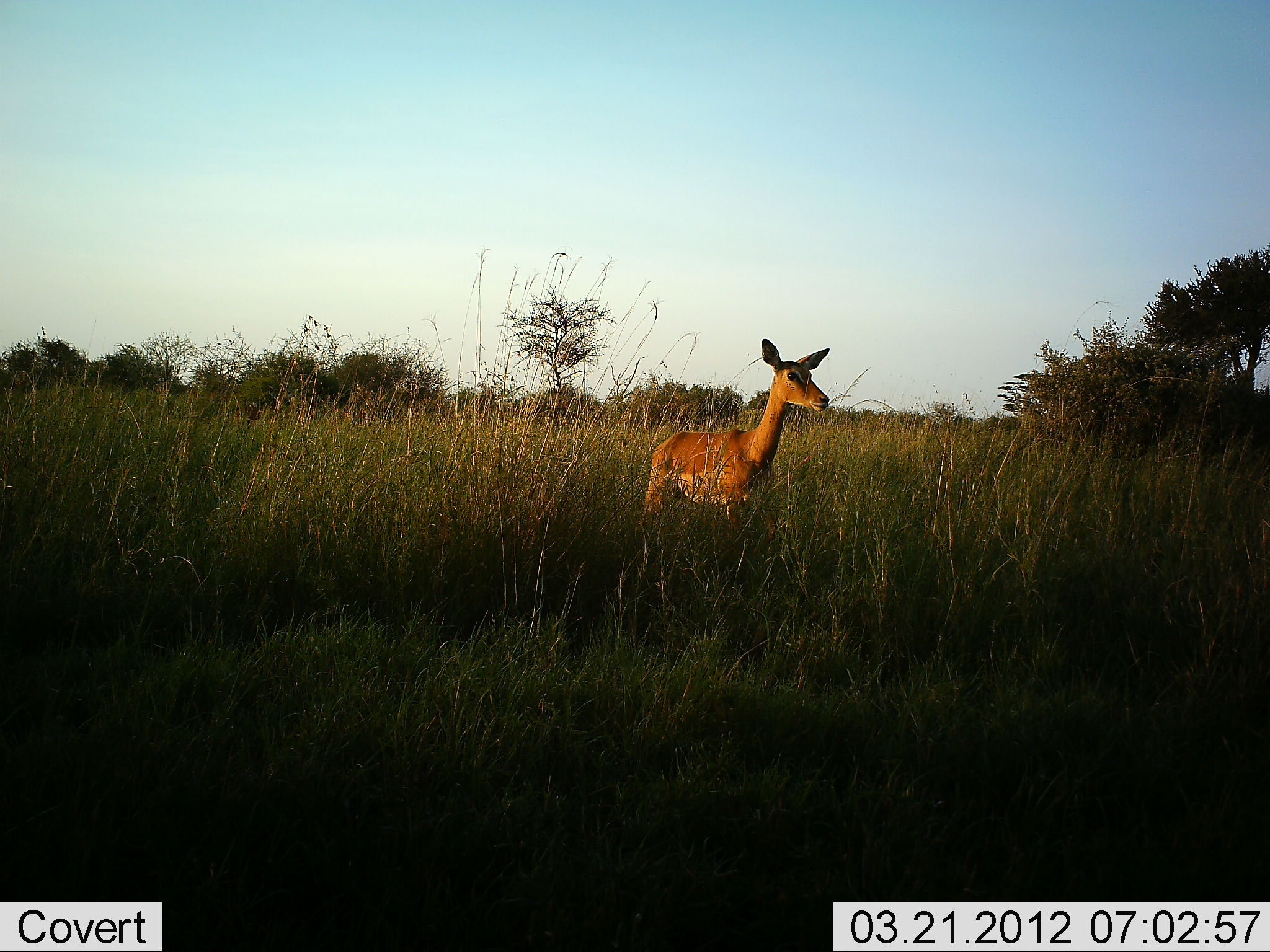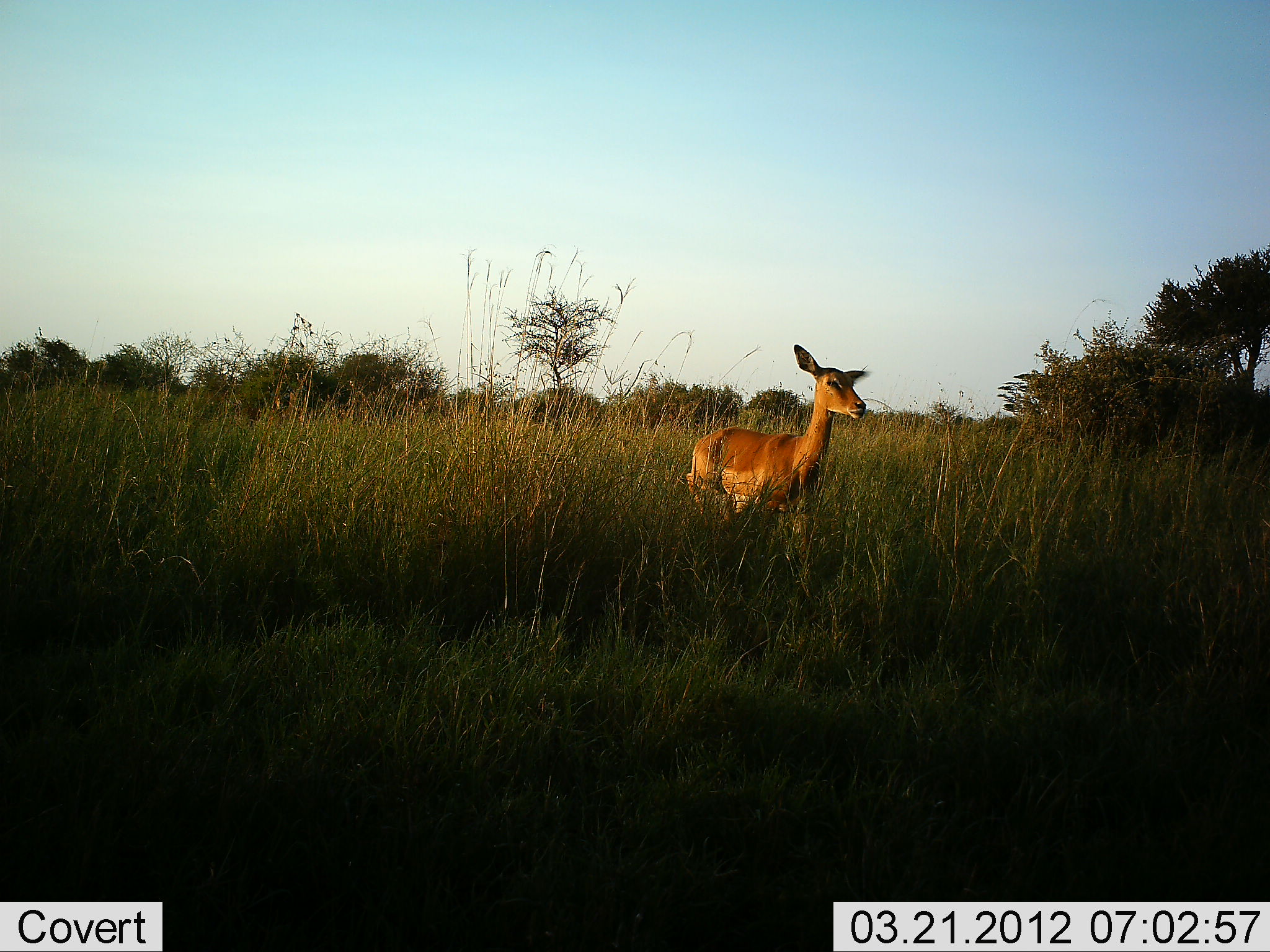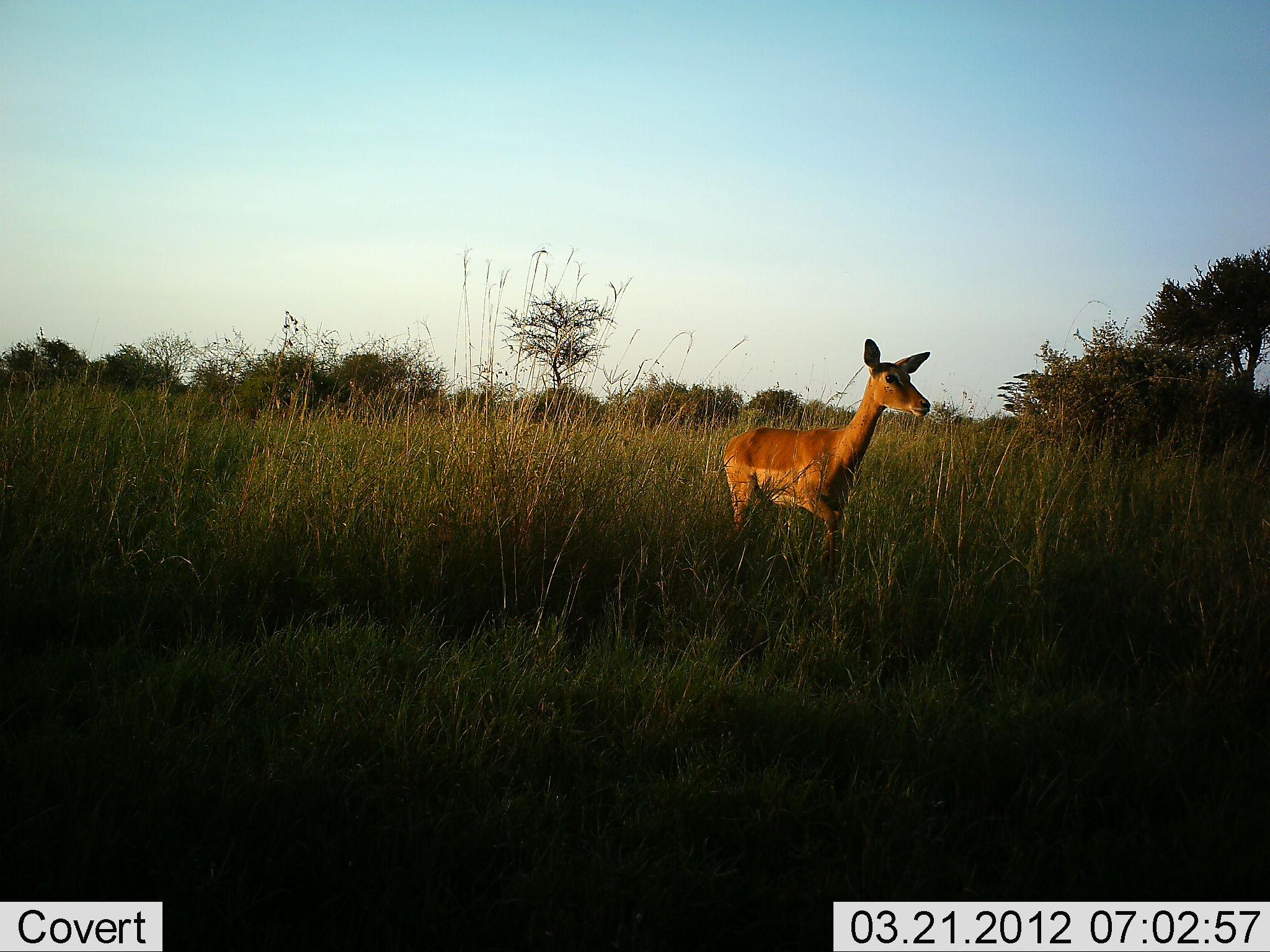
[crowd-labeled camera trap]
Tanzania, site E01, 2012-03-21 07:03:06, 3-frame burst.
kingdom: Animalia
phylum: Chordata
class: Mammalia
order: Artiodactyla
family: Bovidae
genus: Aepyceros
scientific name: Aepyceros melampus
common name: impala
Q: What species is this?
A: Impala (Aepyceros melampus).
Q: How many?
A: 1.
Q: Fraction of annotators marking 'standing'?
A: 0%.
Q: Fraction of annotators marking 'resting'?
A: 0%.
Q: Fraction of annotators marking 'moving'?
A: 100%.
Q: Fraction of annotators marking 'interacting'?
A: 0%.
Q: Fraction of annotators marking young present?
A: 0%.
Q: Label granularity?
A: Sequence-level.